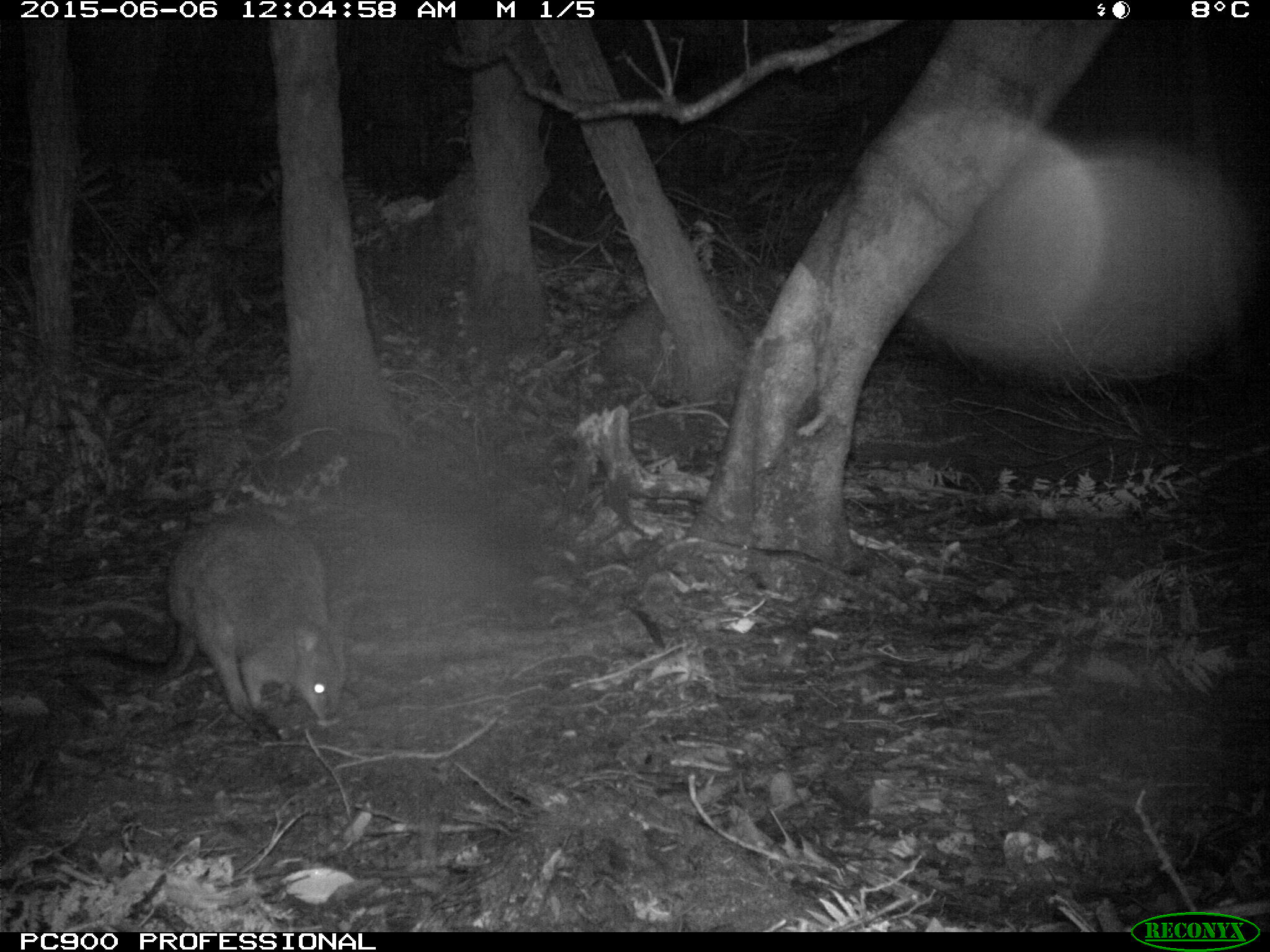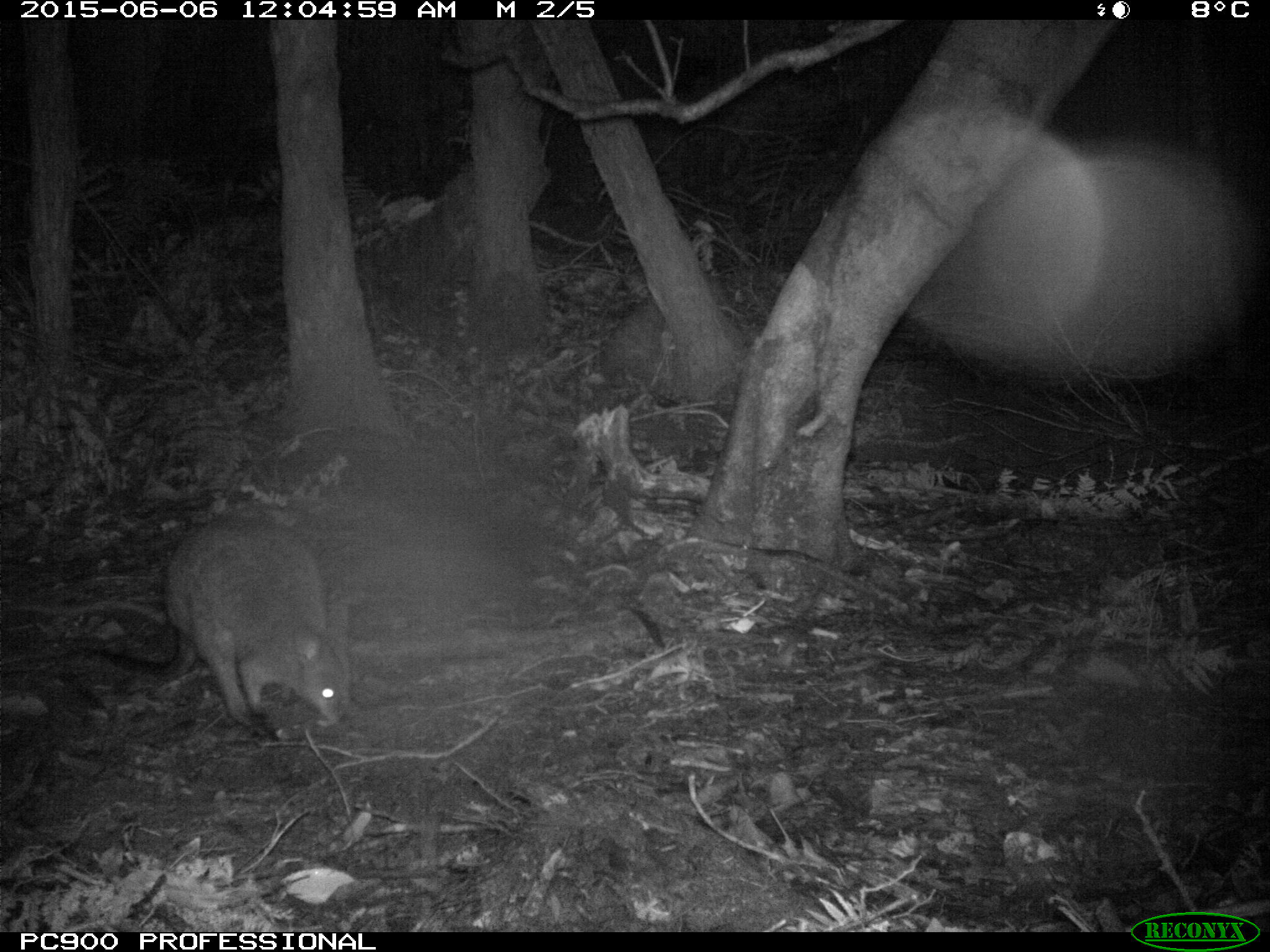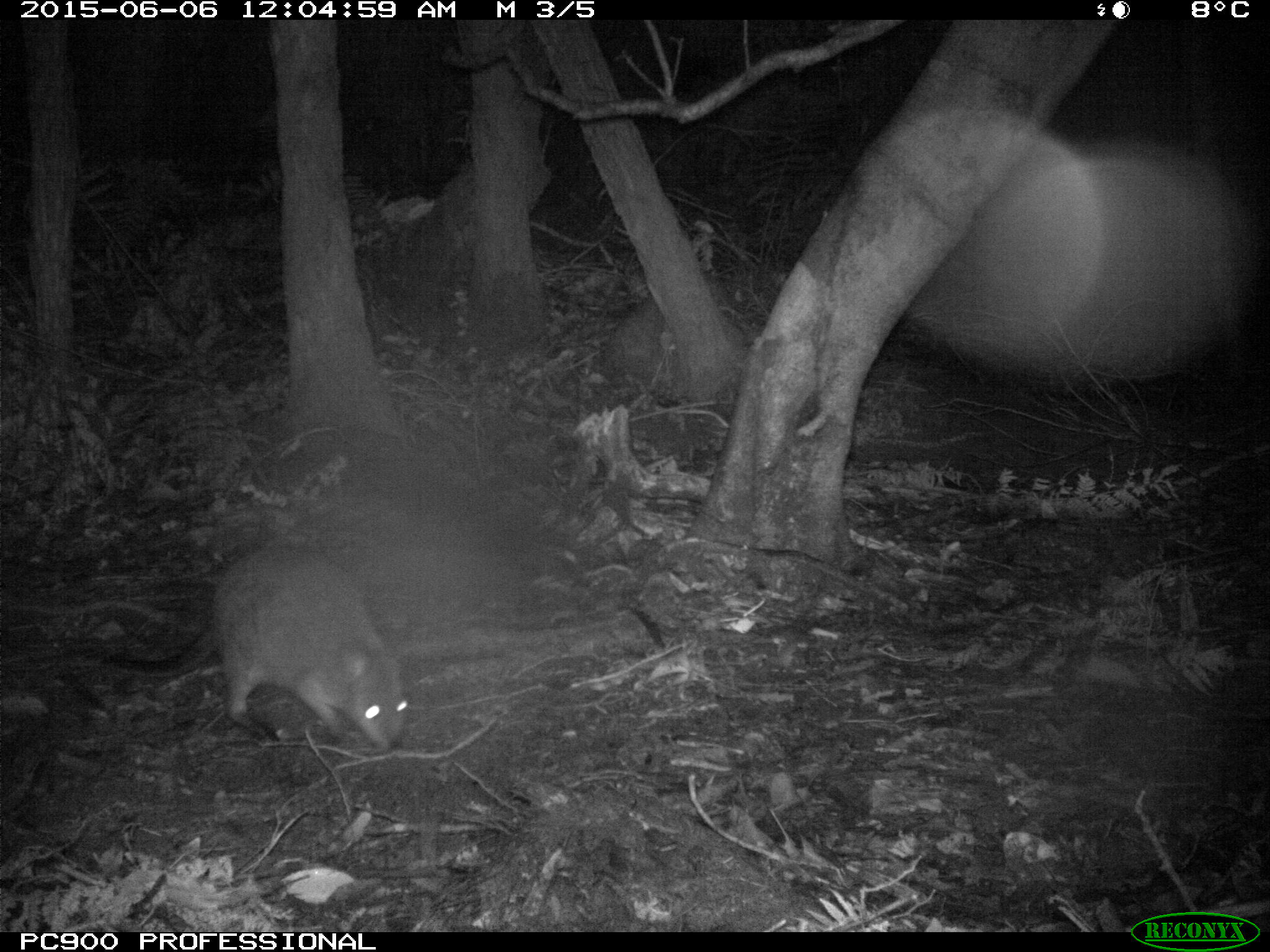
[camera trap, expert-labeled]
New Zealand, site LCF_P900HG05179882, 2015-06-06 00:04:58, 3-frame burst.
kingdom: Animalia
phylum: Chordata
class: Mammalia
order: Diprotodontia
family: Macropodidae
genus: Notamacropus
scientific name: Notamacropus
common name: wallaby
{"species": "wallaby (Notamacropus)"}